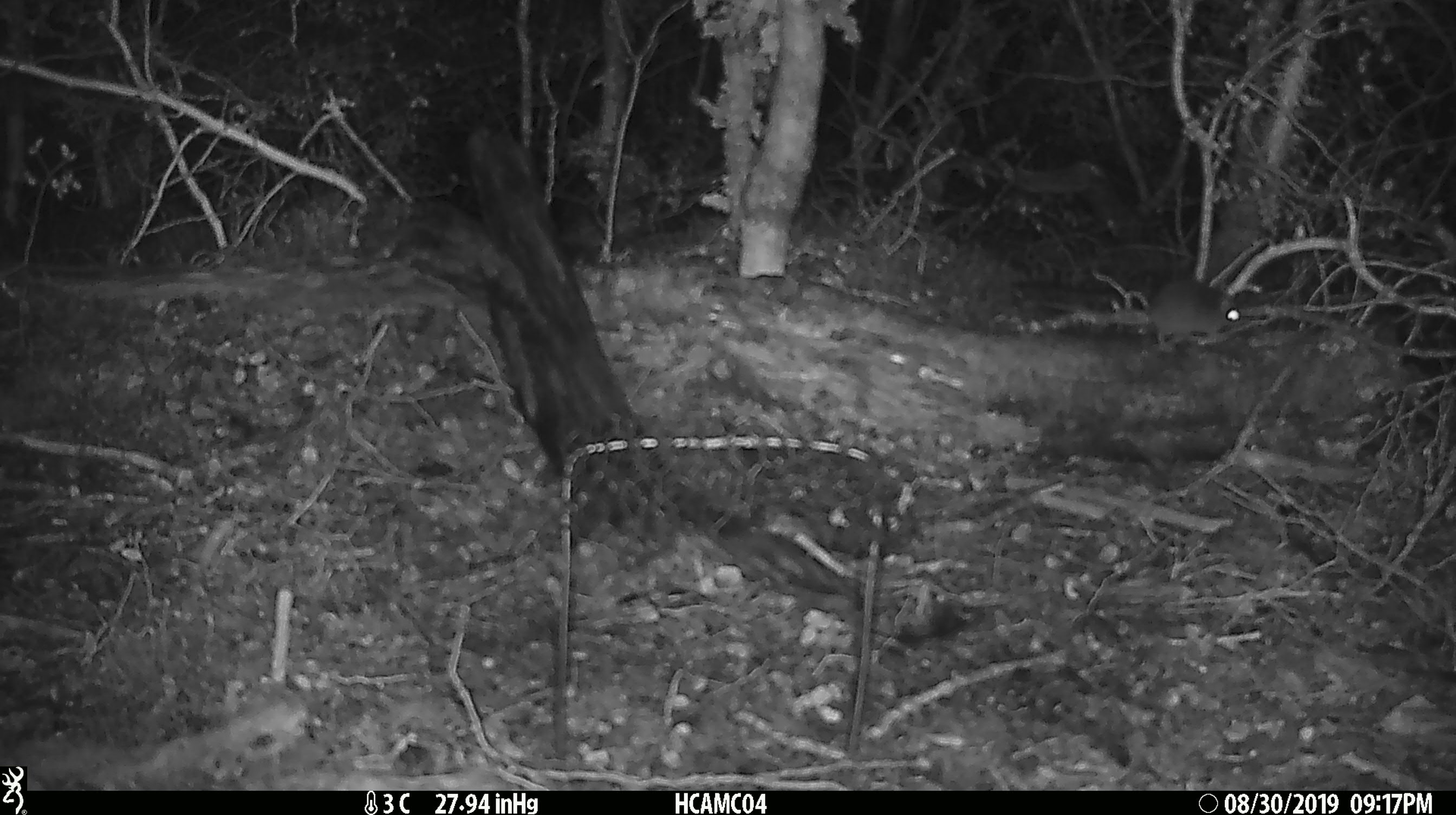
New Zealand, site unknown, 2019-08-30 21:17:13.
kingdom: Animalia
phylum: Chordata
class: Mammalia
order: Rodentia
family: Muridae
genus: Mus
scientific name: Mus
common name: mouse